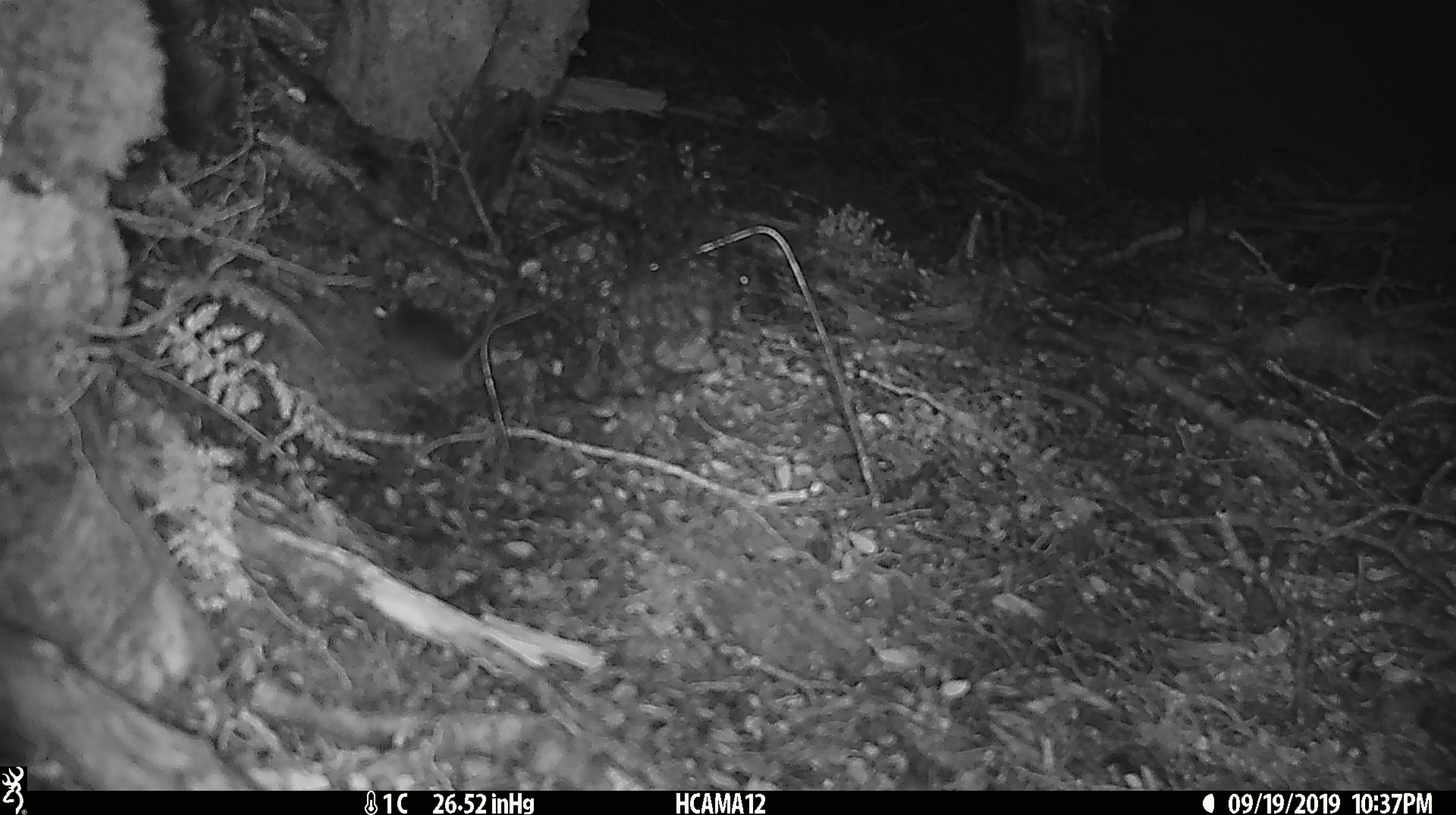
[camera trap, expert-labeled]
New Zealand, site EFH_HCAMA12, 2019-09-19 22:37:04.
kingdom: Animalia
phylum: Chordata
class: Mammalia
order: Rodentia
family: Muridae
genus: Mus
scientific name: Mus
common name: mouse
Mouse (Mus).